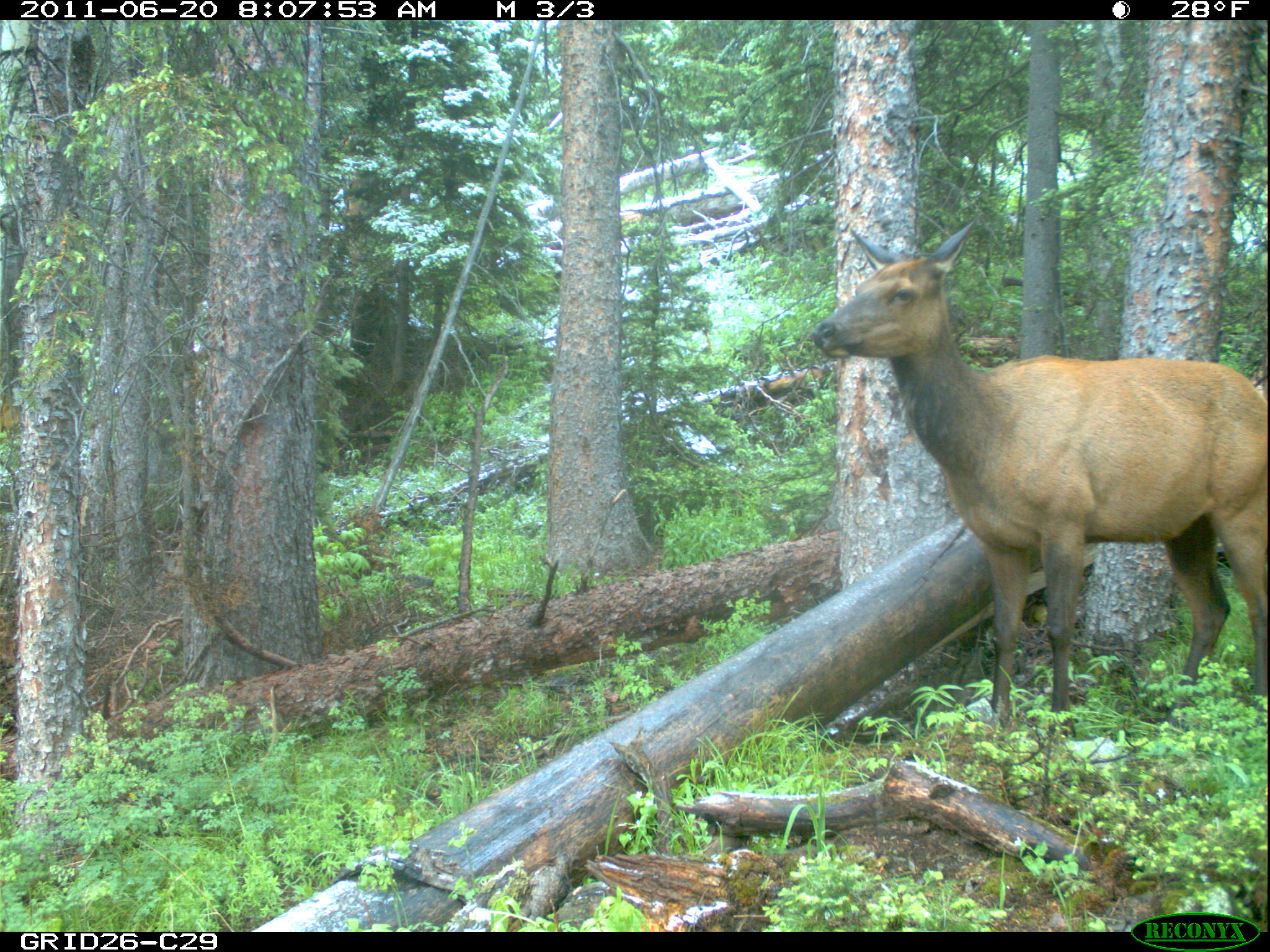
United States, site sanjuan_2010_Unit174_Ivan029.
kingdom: Animalia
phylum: Chordata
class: Mammalia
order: Artiodactyla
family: Cervidae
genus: Cervus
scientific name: Cervus elaphus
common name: red deer